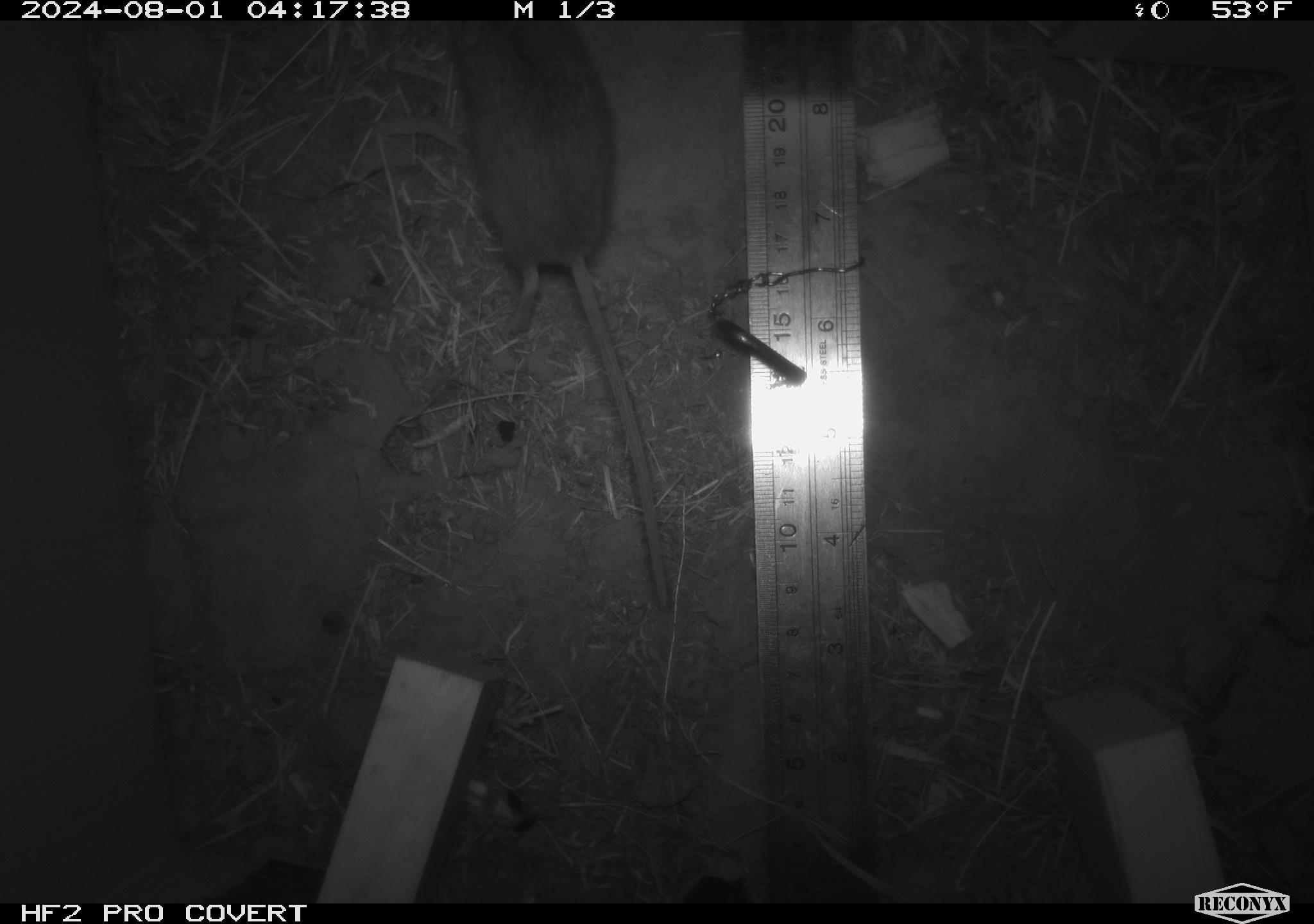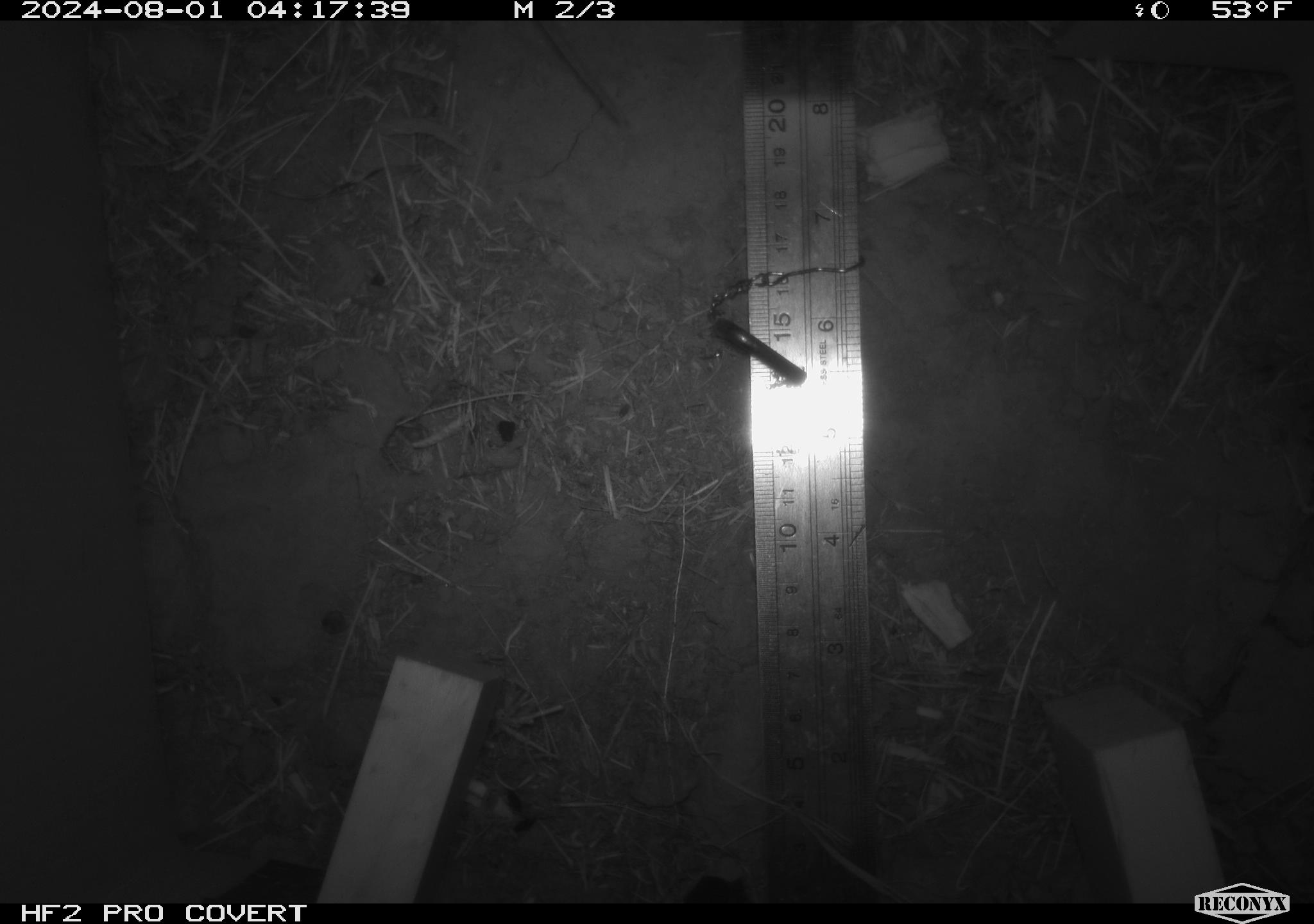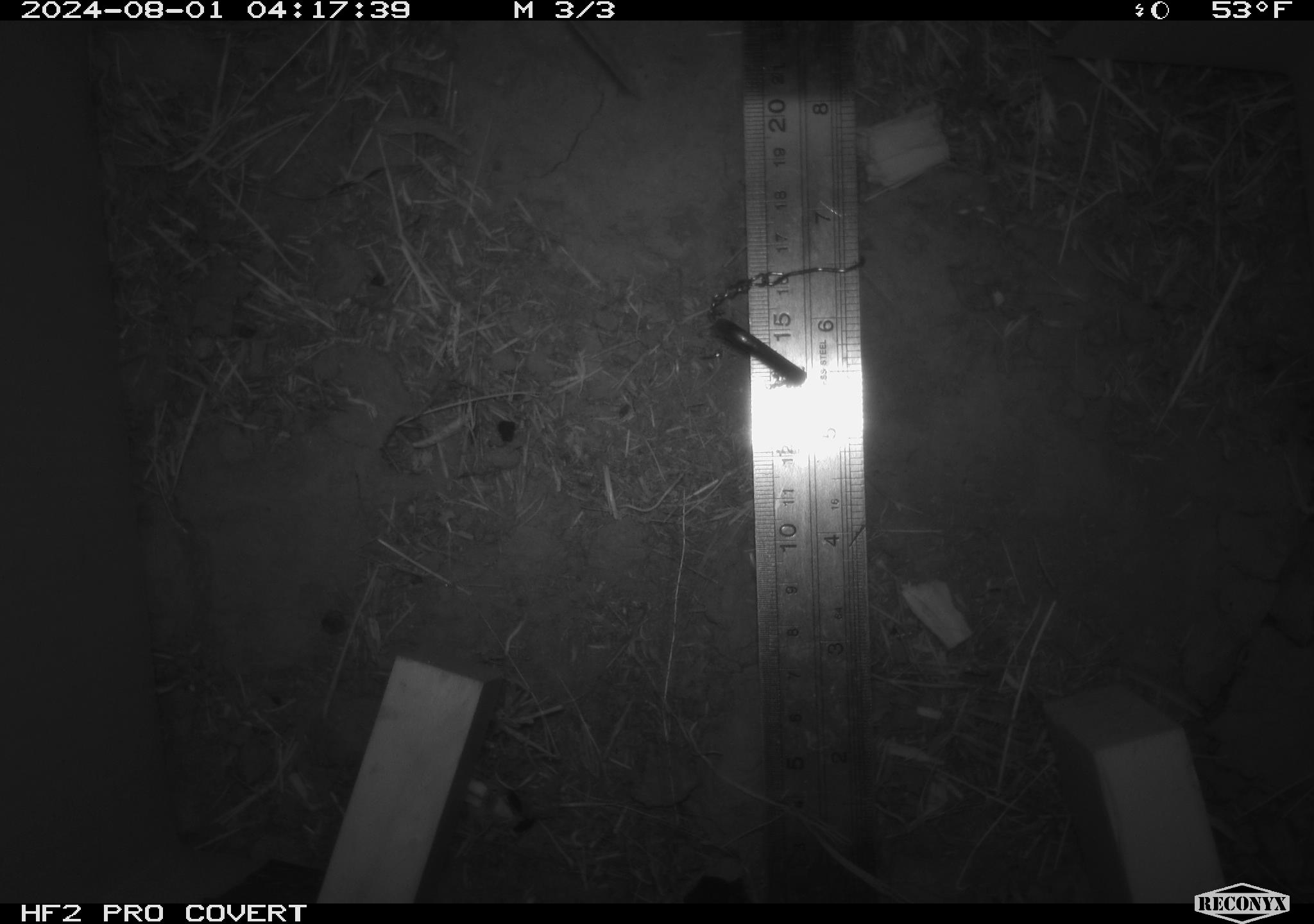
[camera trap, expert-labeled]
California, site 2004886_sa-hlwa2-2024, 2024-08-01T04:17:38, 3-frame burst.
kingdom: Animalia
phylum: Chordata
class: Mammalia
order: Rodentia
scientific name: Rodentia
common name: mouse species